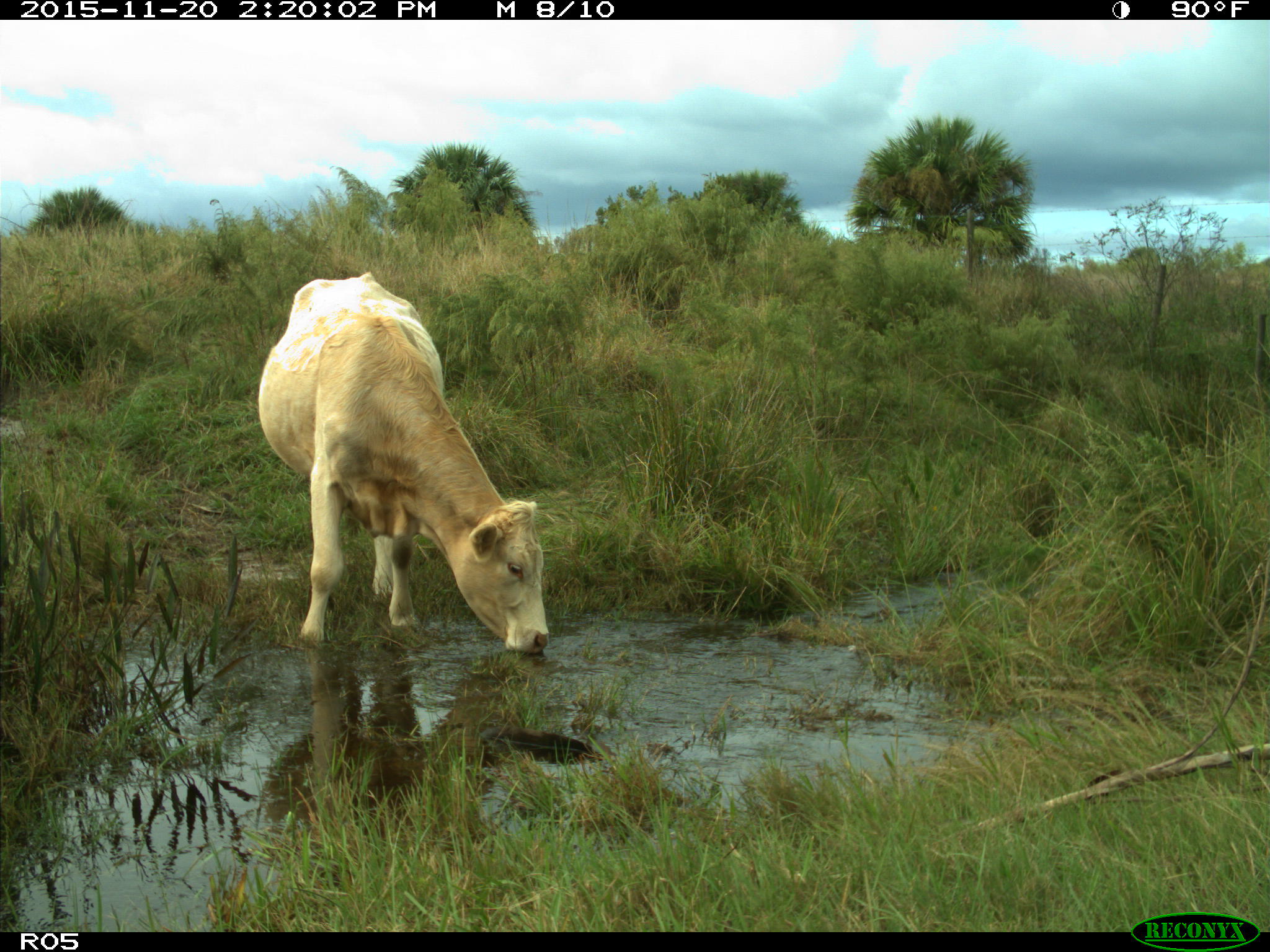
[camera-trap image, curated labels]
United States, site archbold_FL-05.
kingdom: Animalia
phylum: Chordata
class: Mammalia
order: Artiodactyla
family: Bovidae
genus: Bos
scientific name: Bos taurus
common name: domestic cow